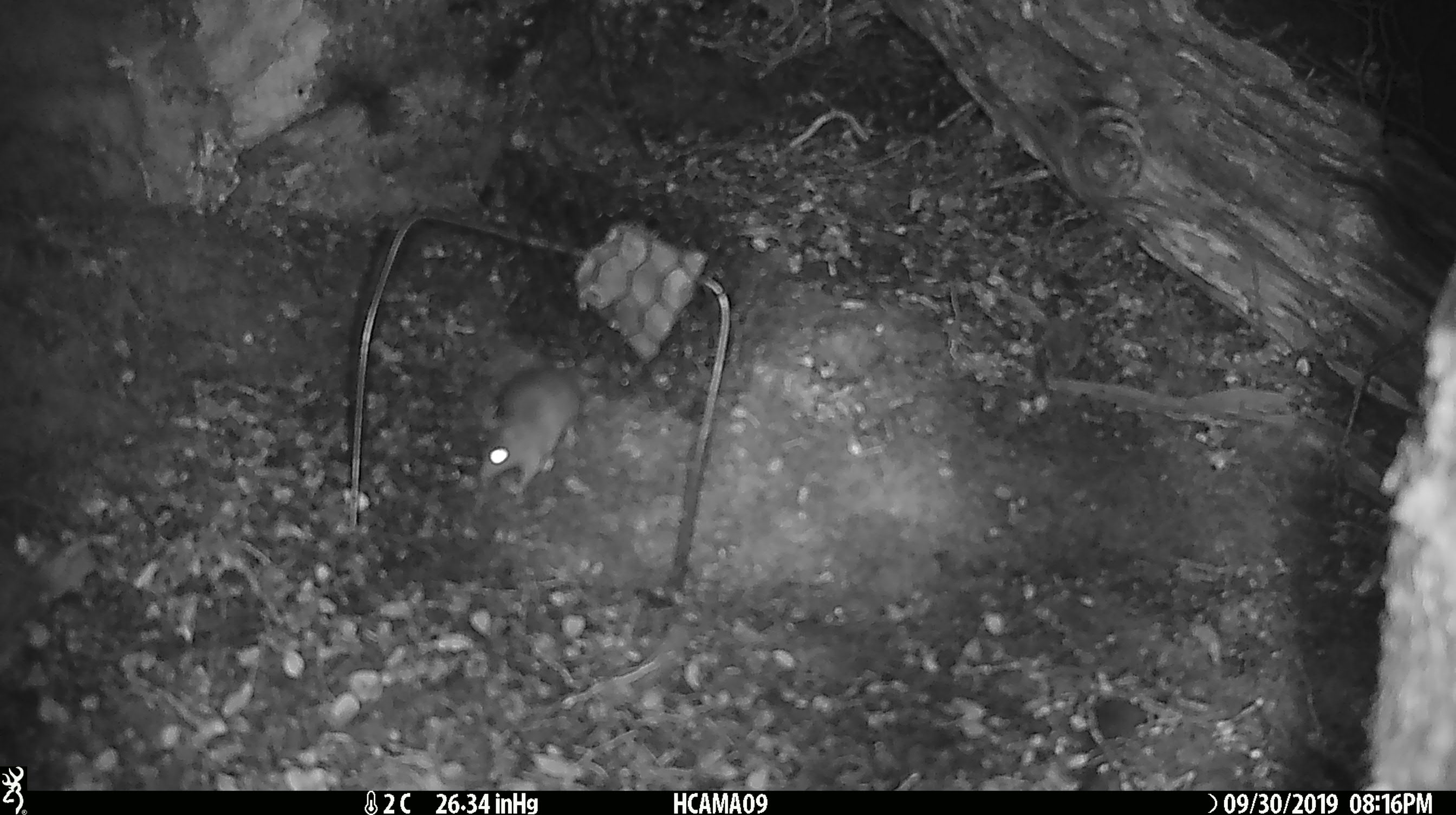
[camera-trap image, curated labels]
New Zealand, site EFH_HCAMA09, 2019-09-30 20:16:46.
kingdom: Animalia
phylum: Chordata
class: Mammalia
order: Rodentia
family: Muridae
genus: Mus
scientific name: Mus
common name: mouse